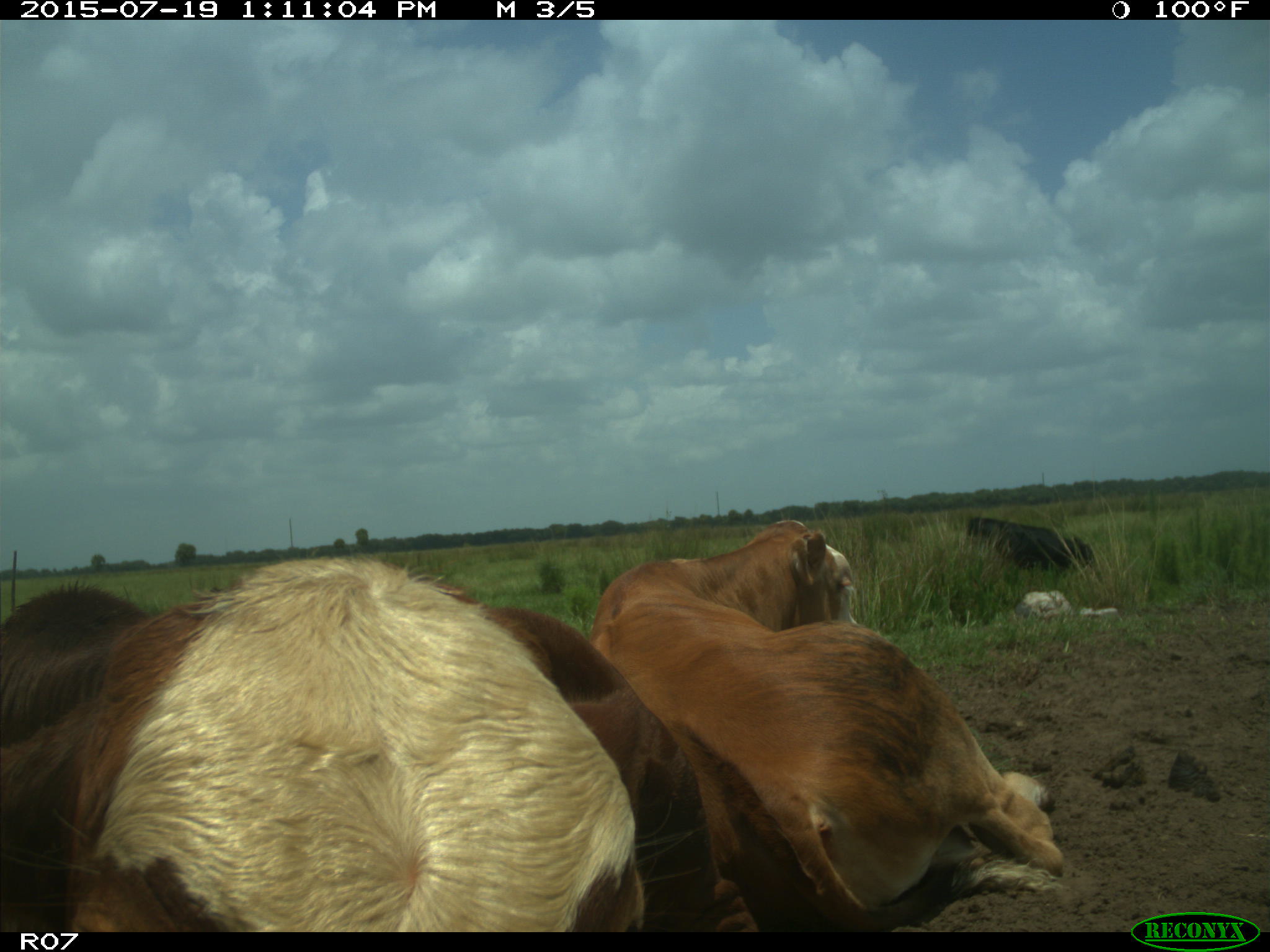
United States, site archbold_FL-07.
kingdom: Animalia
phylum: Chordata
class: Mammalia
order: Artiodactyla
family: Bovidae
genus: Bos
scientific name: Bos taurus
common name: domestic cow